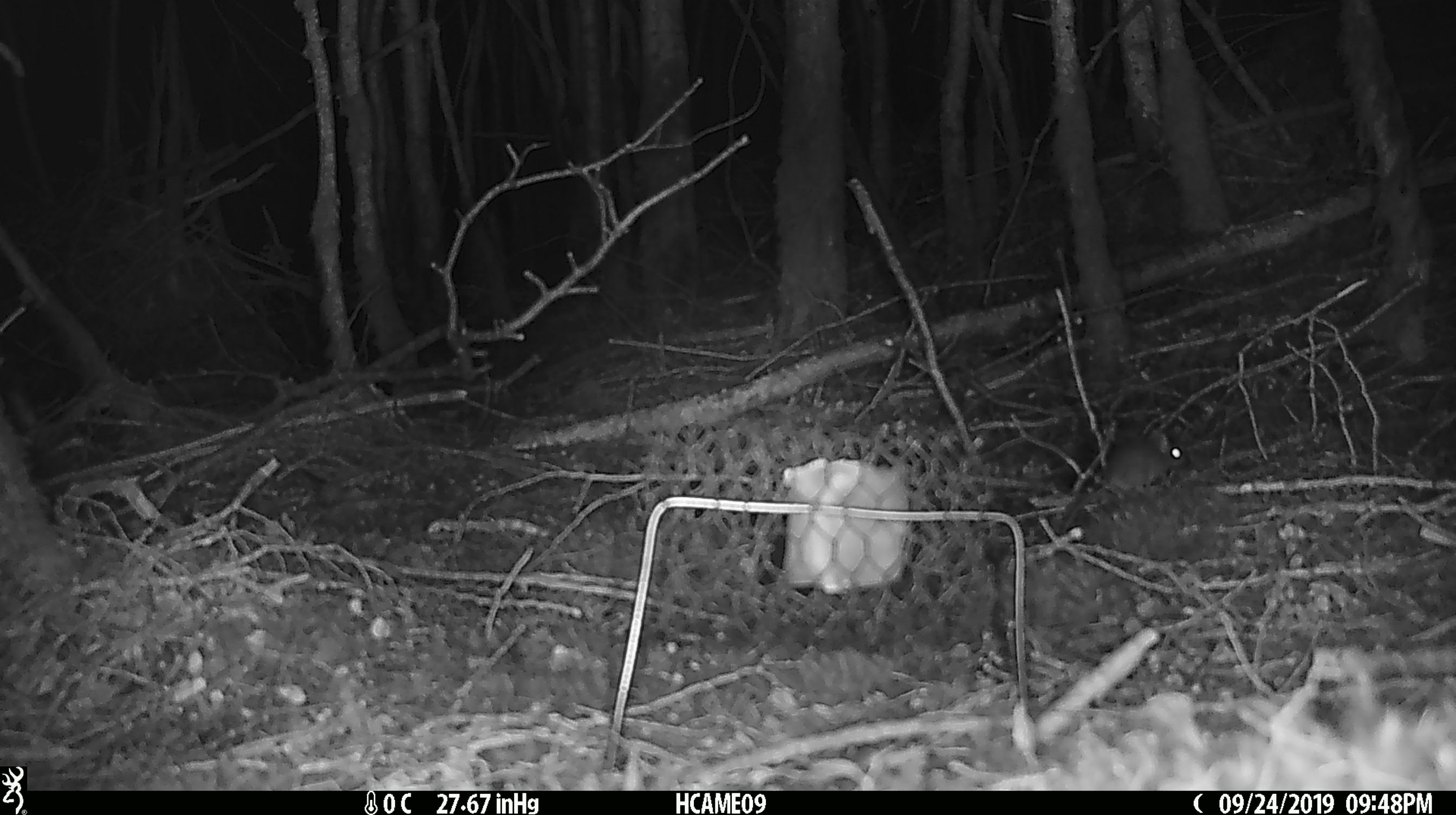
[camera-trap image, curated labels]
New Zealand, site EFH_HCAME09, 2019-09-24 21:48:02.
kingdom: Animalia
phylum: Chordata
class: Mammalia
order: Rodentia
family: Muridae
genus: Mus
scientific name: Mus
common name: mouse